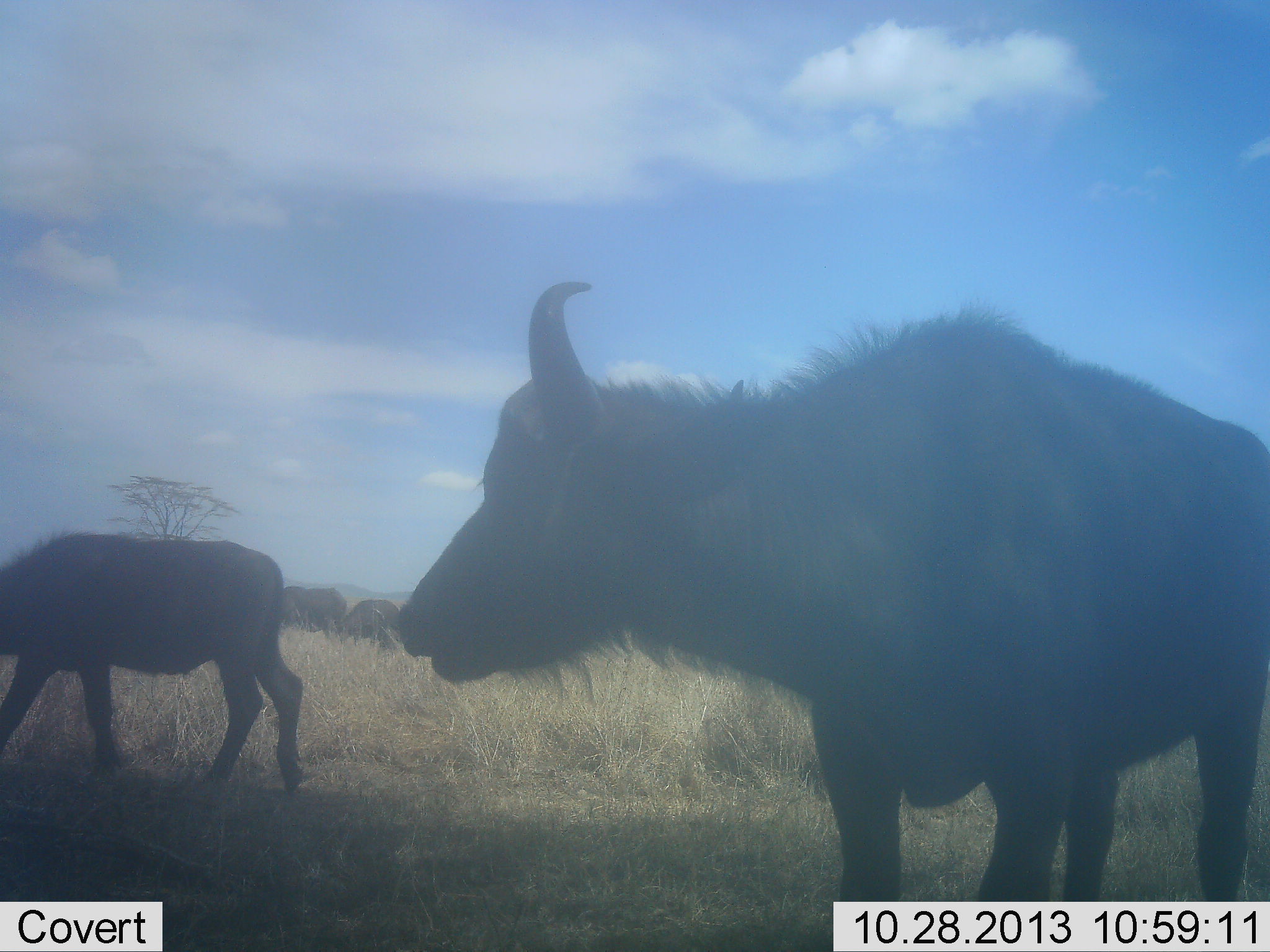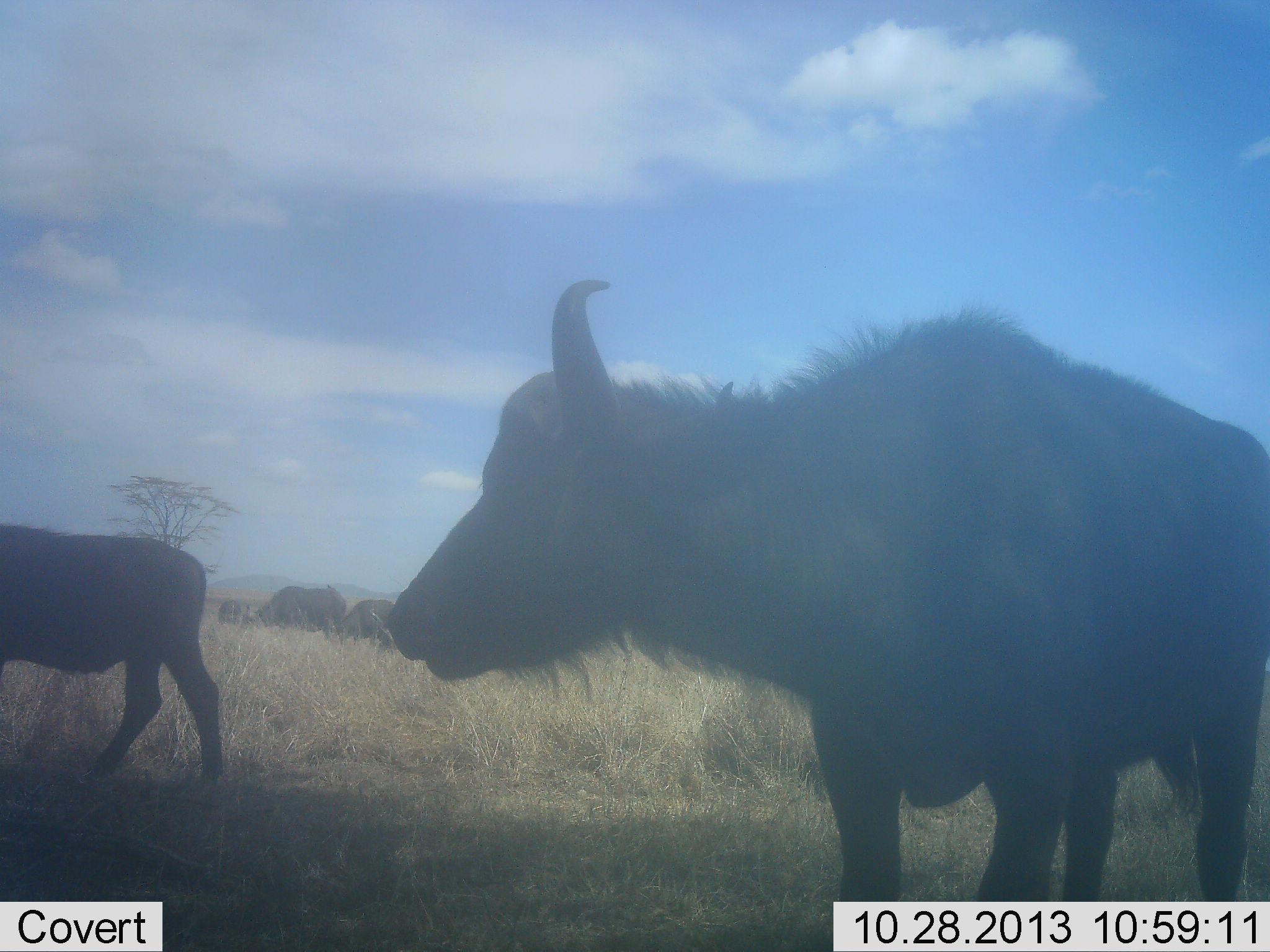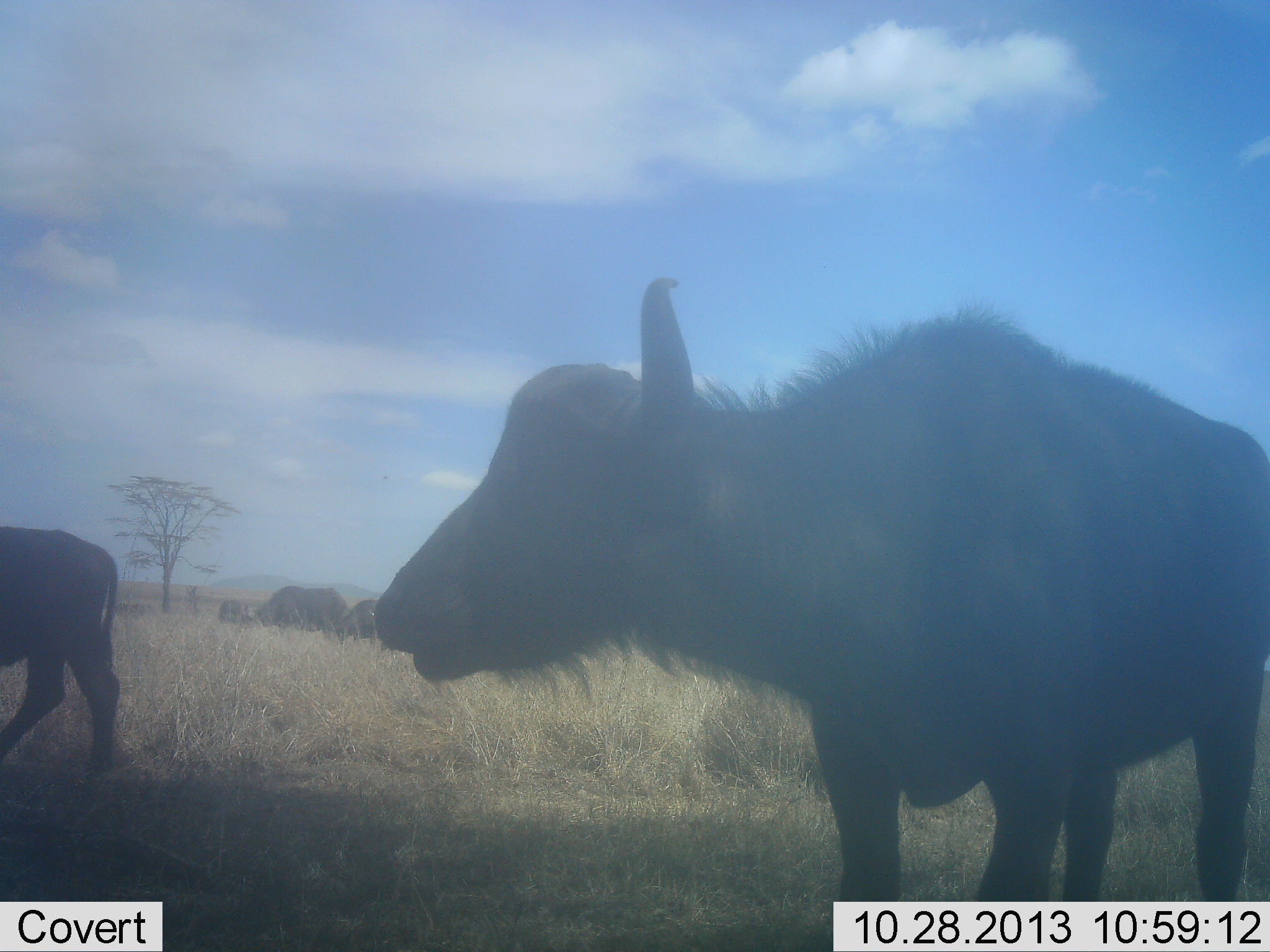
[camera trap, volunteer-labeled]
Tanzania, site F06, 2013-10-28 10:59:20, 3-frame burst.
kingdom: Animalia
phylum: Chordata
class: Mammalia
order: Artiodactyla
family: Bovidae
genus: Syncerus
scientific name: Syncerus caffer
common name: cape buffalo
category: buffalo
Buffalo (cape buffalo) (Syncerus caffer), count 5. Behavior (volunteer vote fractions): standing 94%, resting 0%, moving 56%, interacting 0%. Young present (vote fraction): 12%. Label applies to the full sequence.